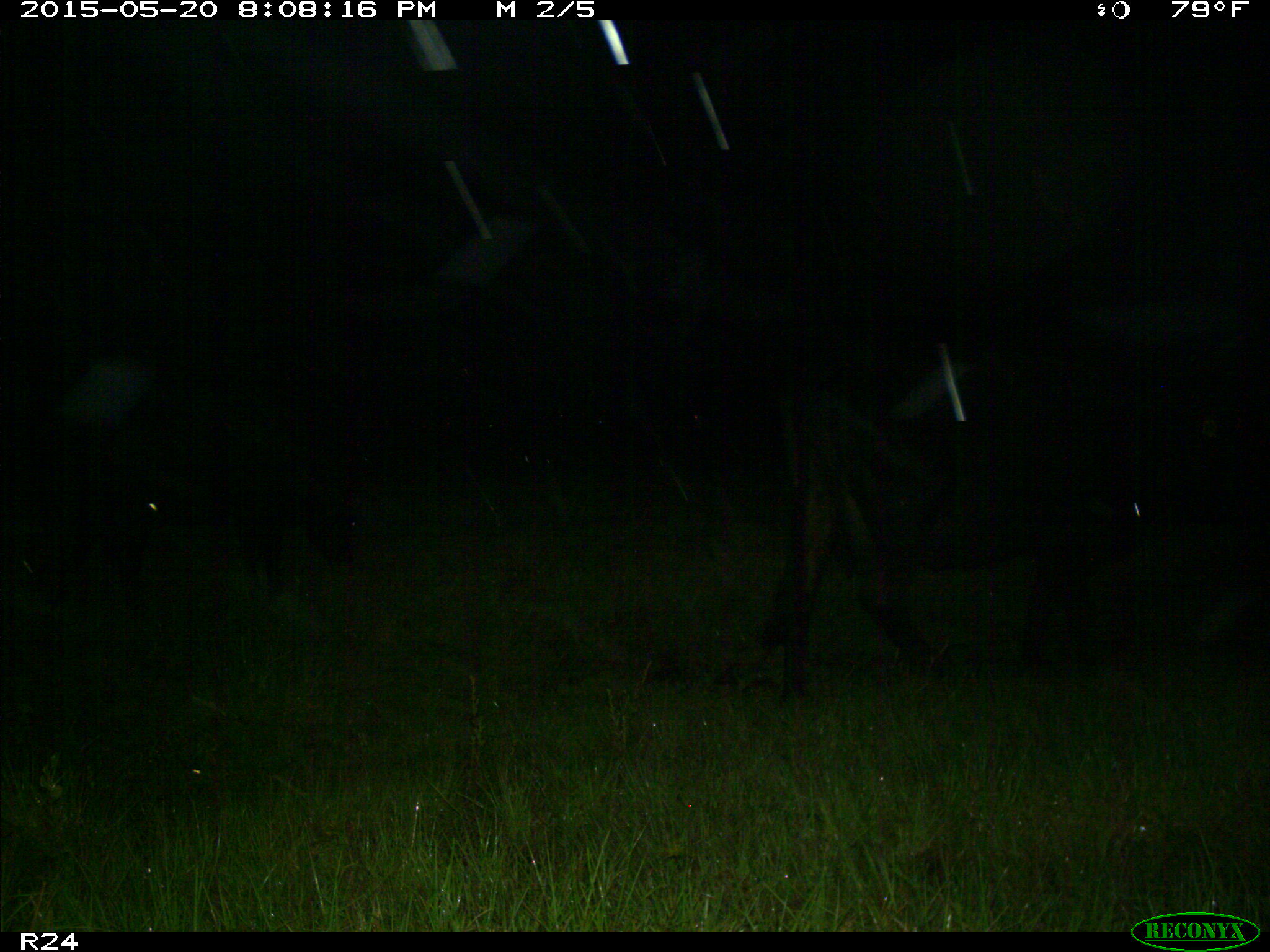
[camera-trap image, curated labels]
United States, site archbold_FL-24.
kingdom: Animalia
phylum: Chordata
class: Aves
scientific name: Aves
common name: birds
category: unidentified bird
Unidentified bird (birds) (Aves).